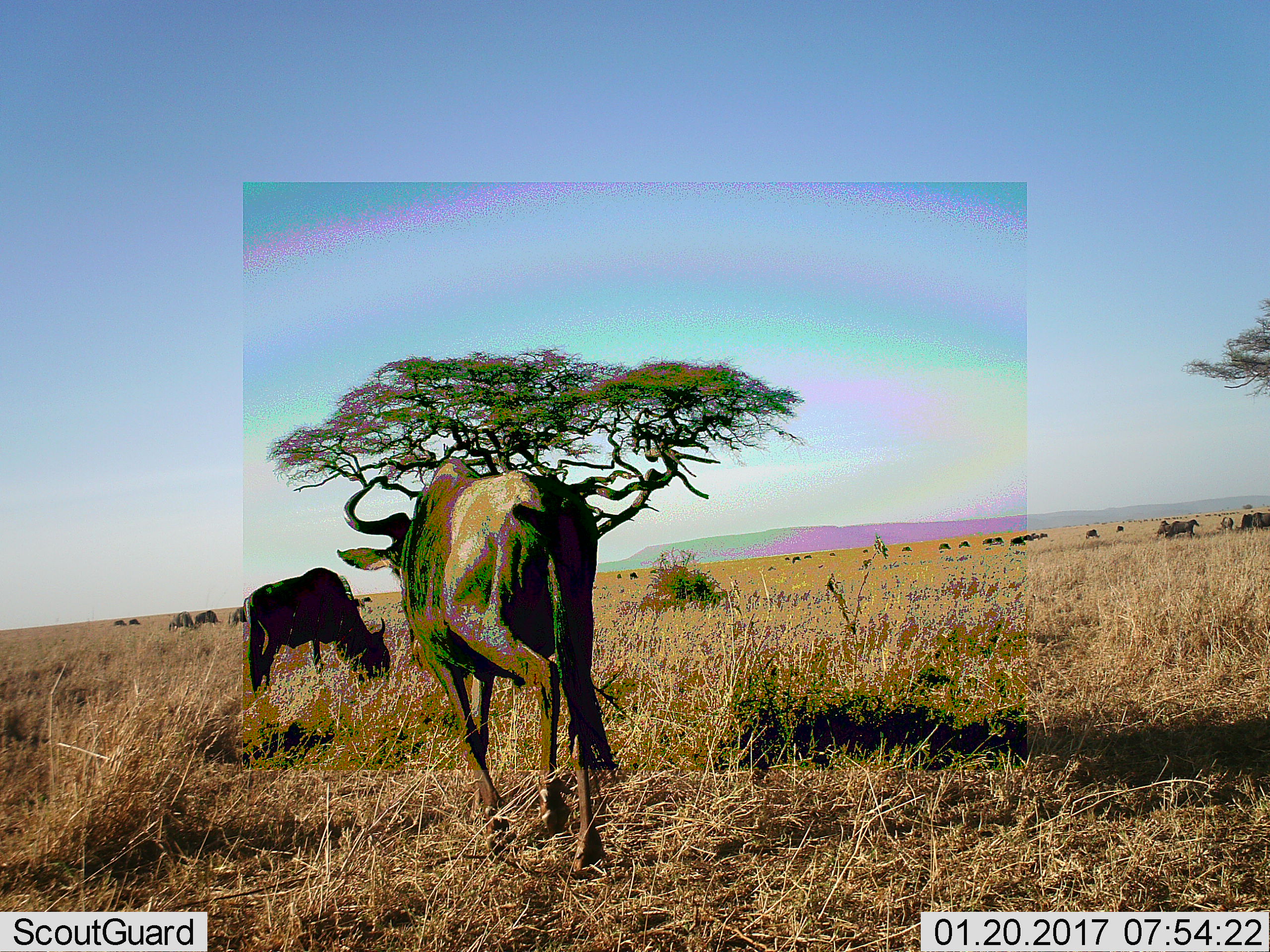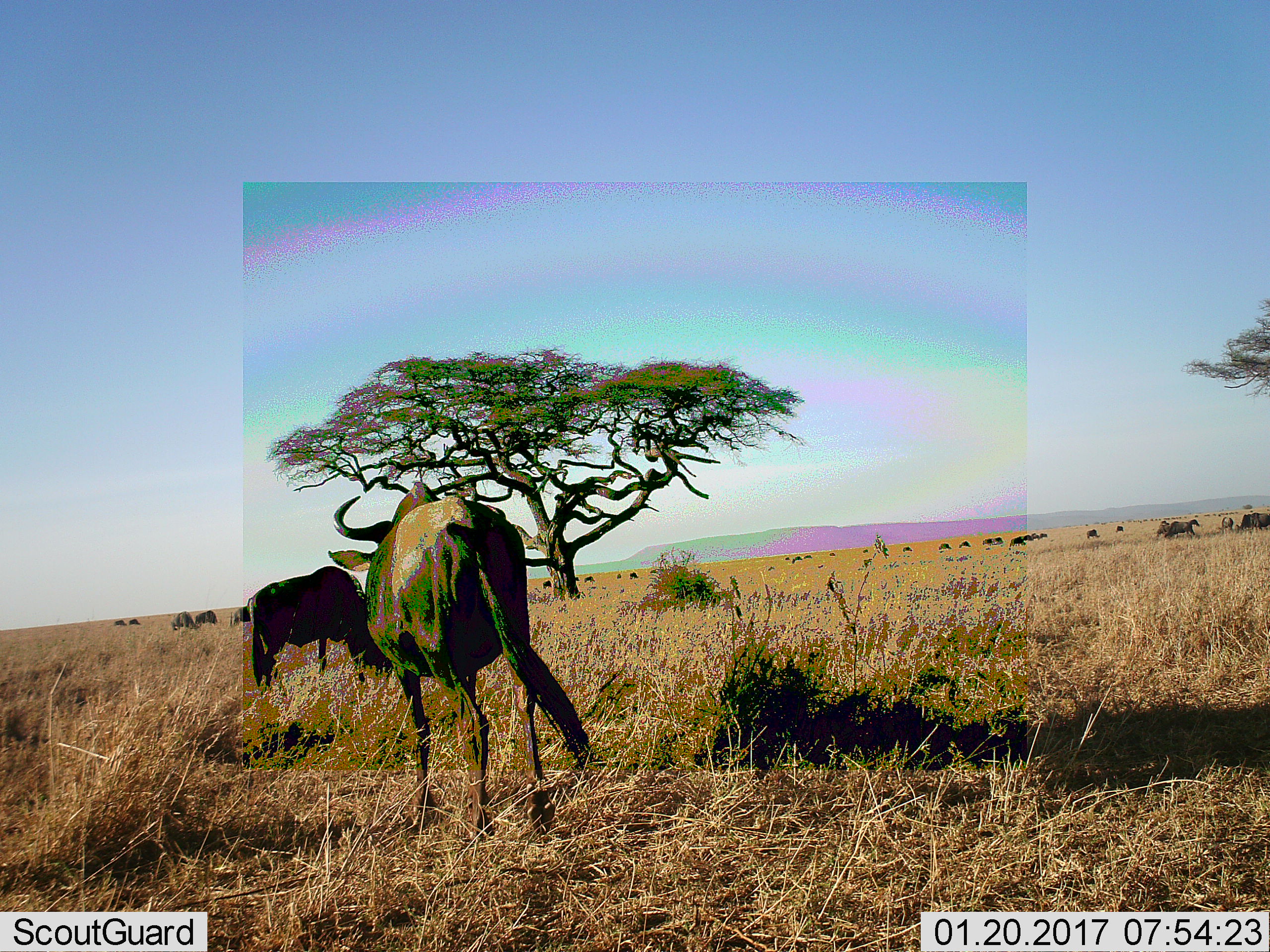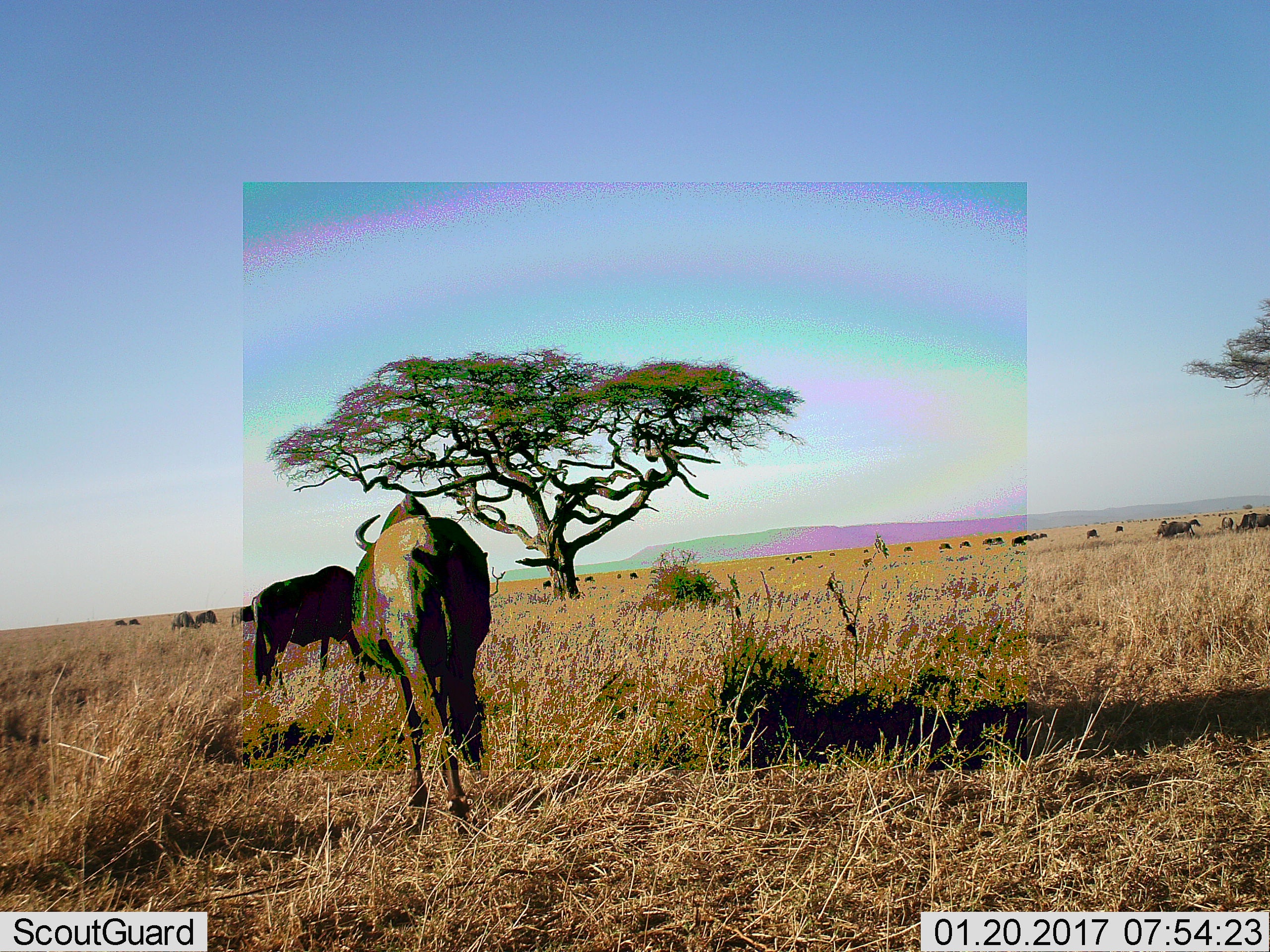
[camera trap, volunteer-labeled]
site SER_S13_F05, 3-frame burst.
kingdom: Animalia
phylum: Chordata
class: Mammalia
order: Artiodactyla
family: Bovidae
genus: Connochaetes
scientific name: Connochaetes taurinus taurinus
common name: blue wildebeest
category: wildebeestblue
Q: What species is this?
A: Wildebeestblue (blue wildebeest) (Connochaetes taurinus taurinus).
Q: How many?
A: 11-50.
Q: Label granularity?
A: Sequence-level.